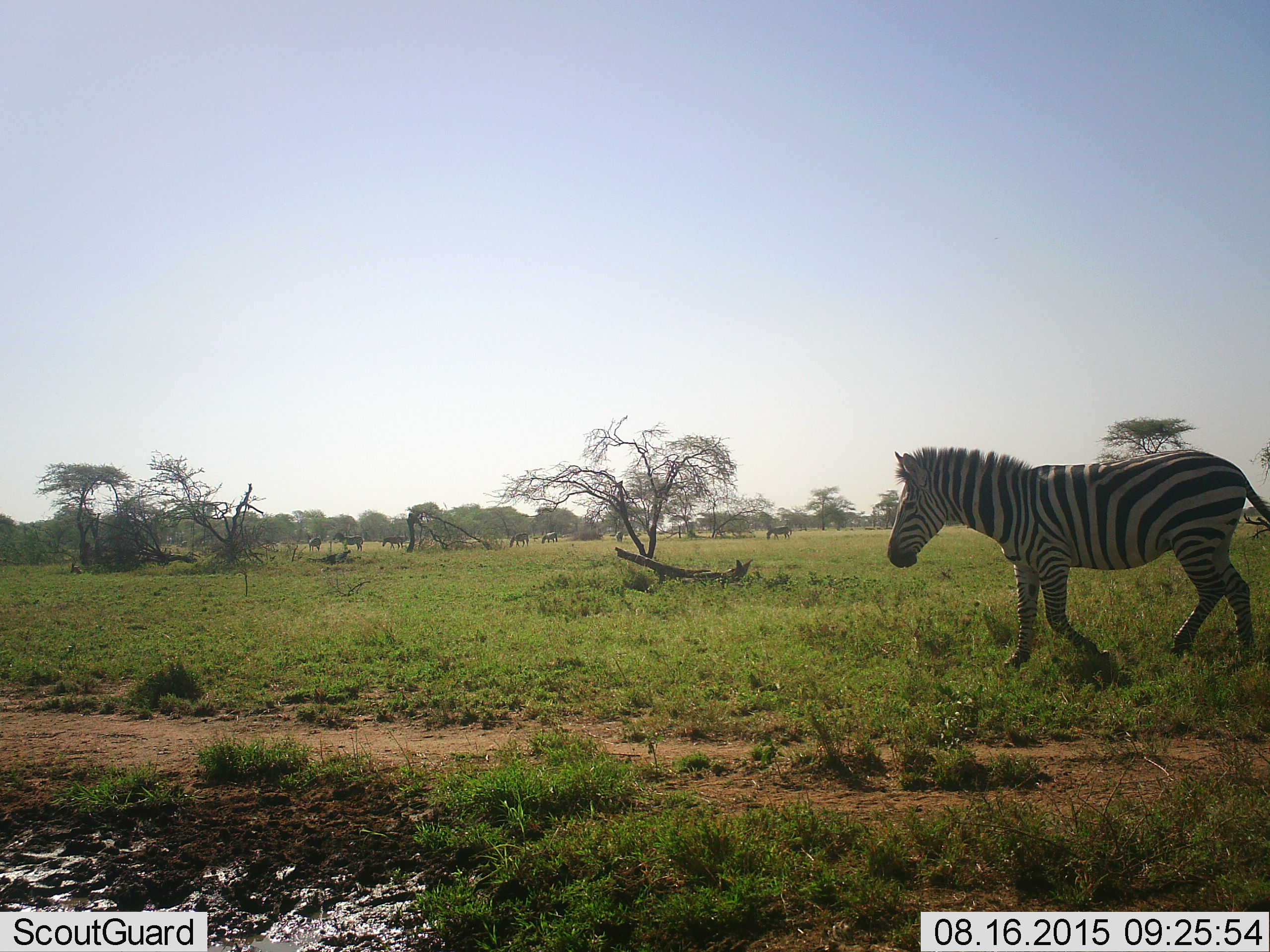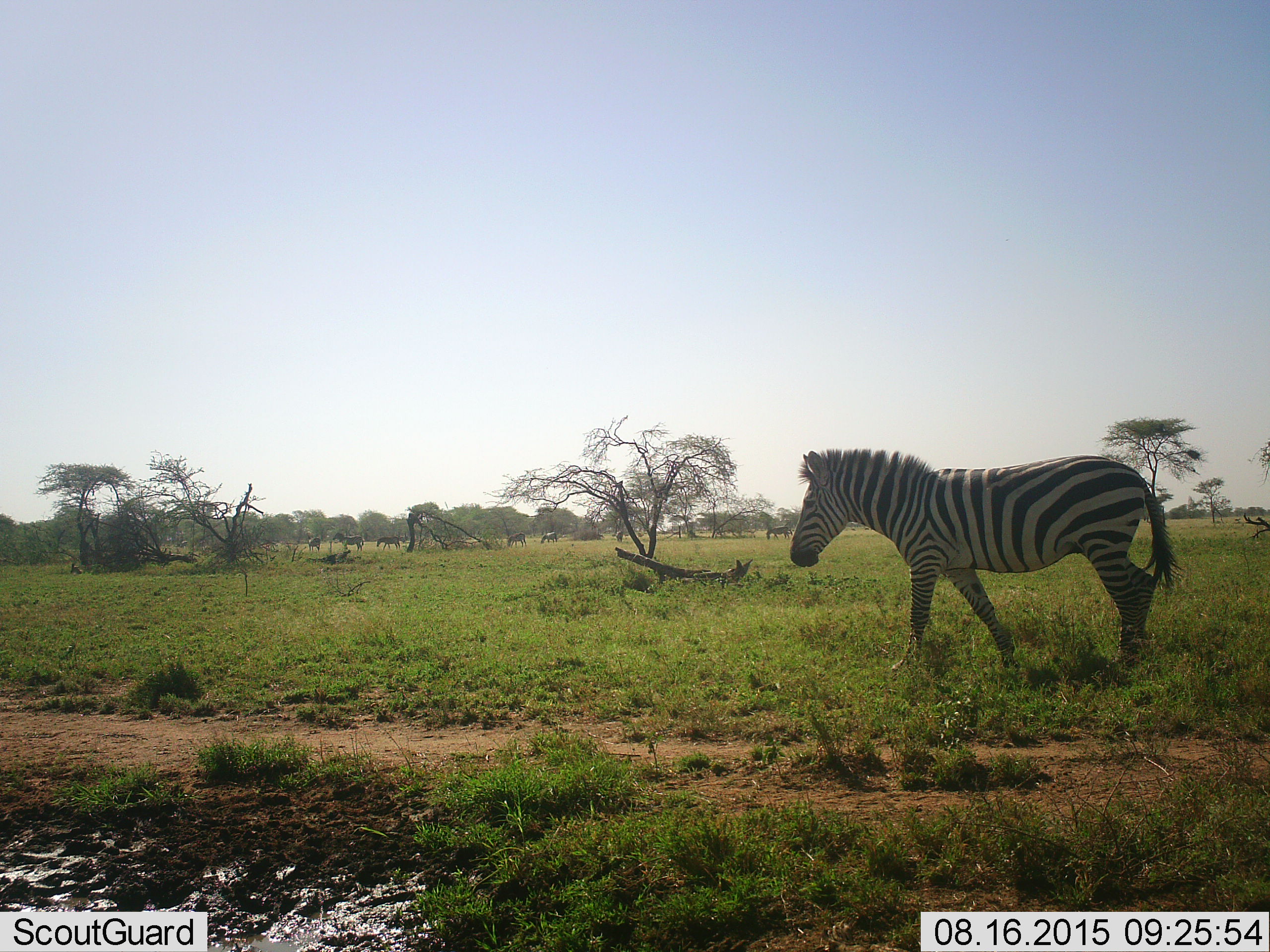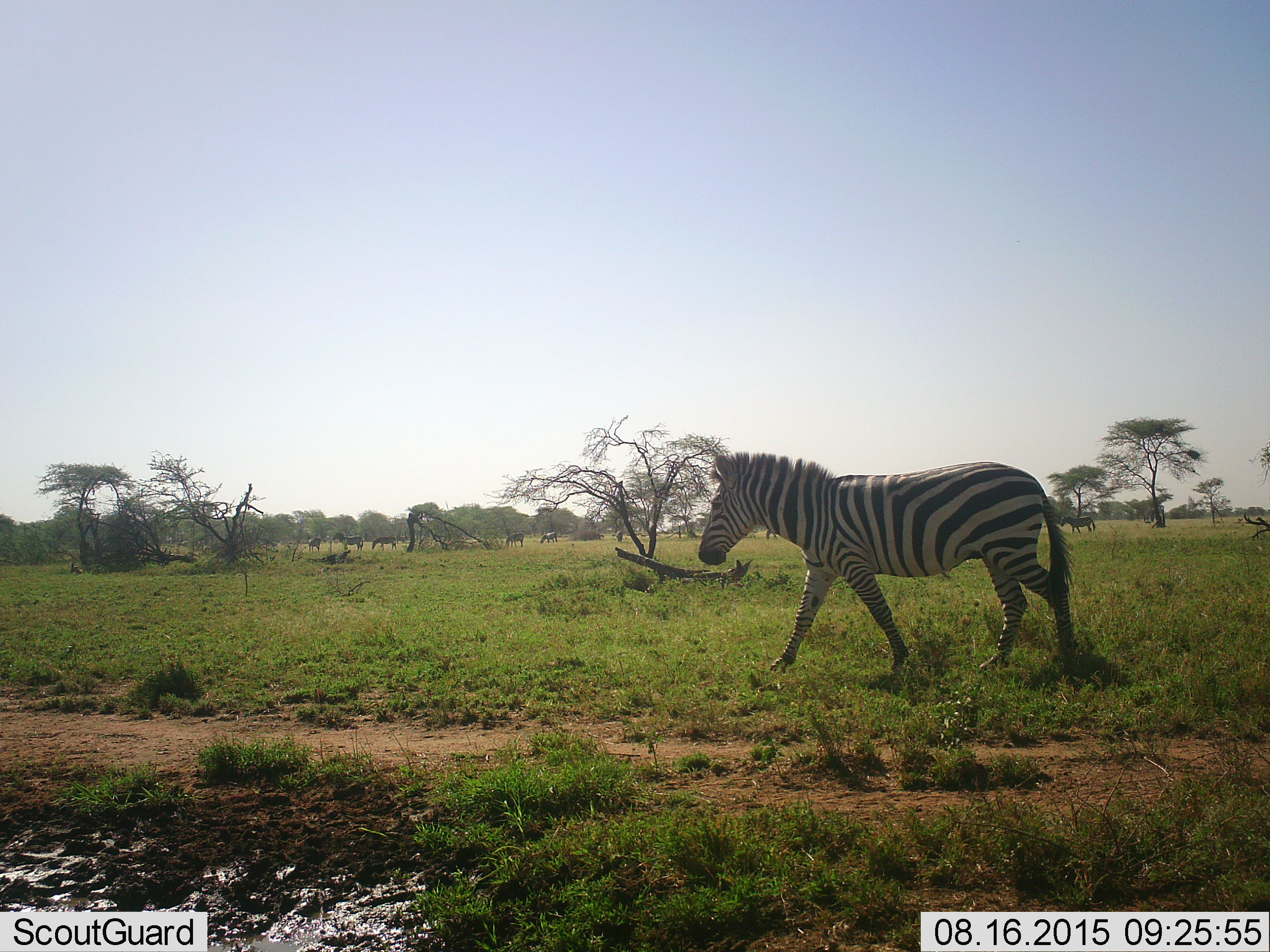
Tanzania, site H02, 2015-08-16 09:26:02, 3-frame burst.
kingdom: Animalia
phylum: Chordata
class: Mammalia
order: Perissodactyla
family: Equidae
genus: Equus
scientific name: Equus quagga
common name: plains zebra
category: zebra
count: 8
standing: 30%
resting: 0%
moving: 90%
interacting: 0%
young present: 0%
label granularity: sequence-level